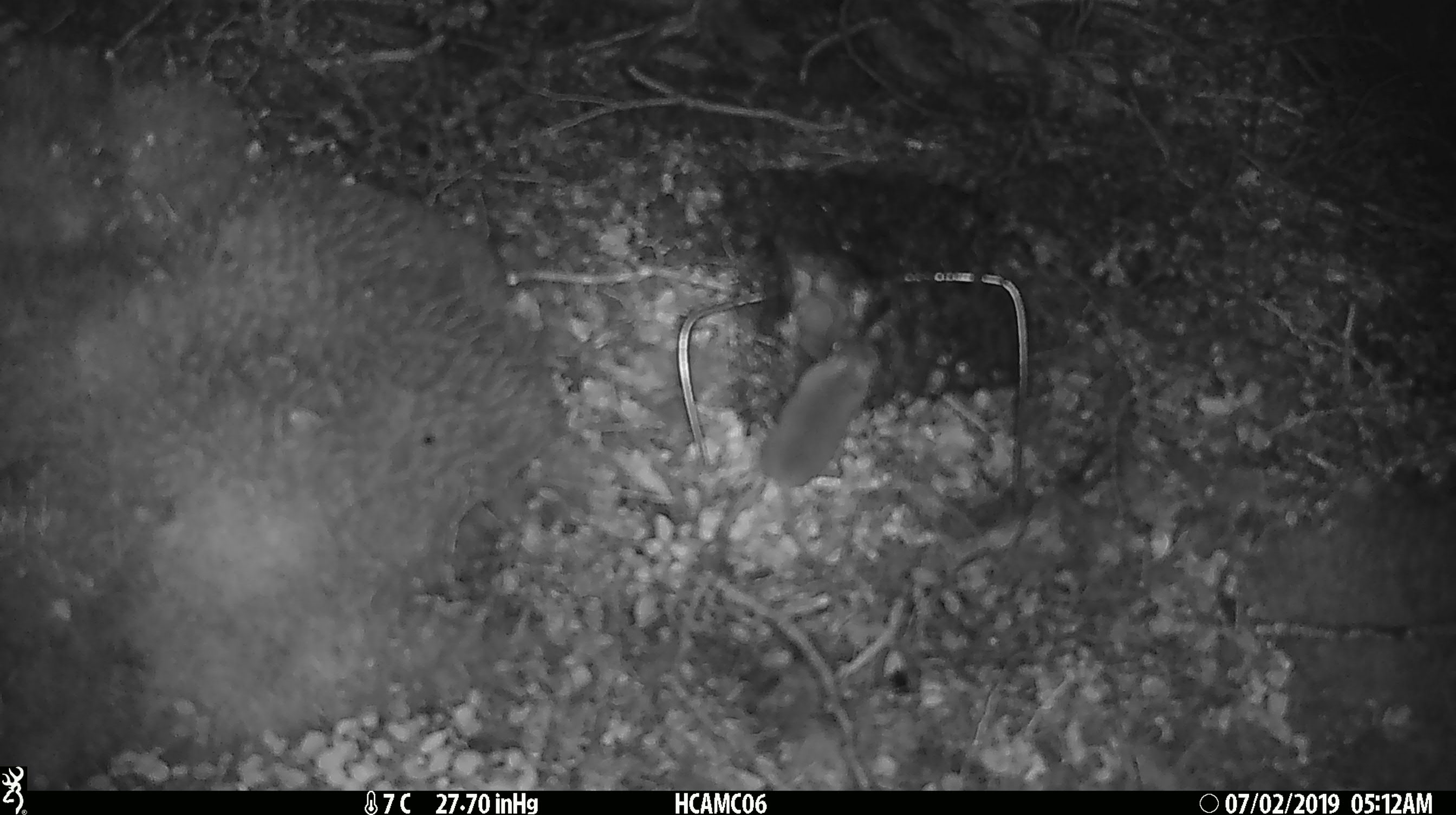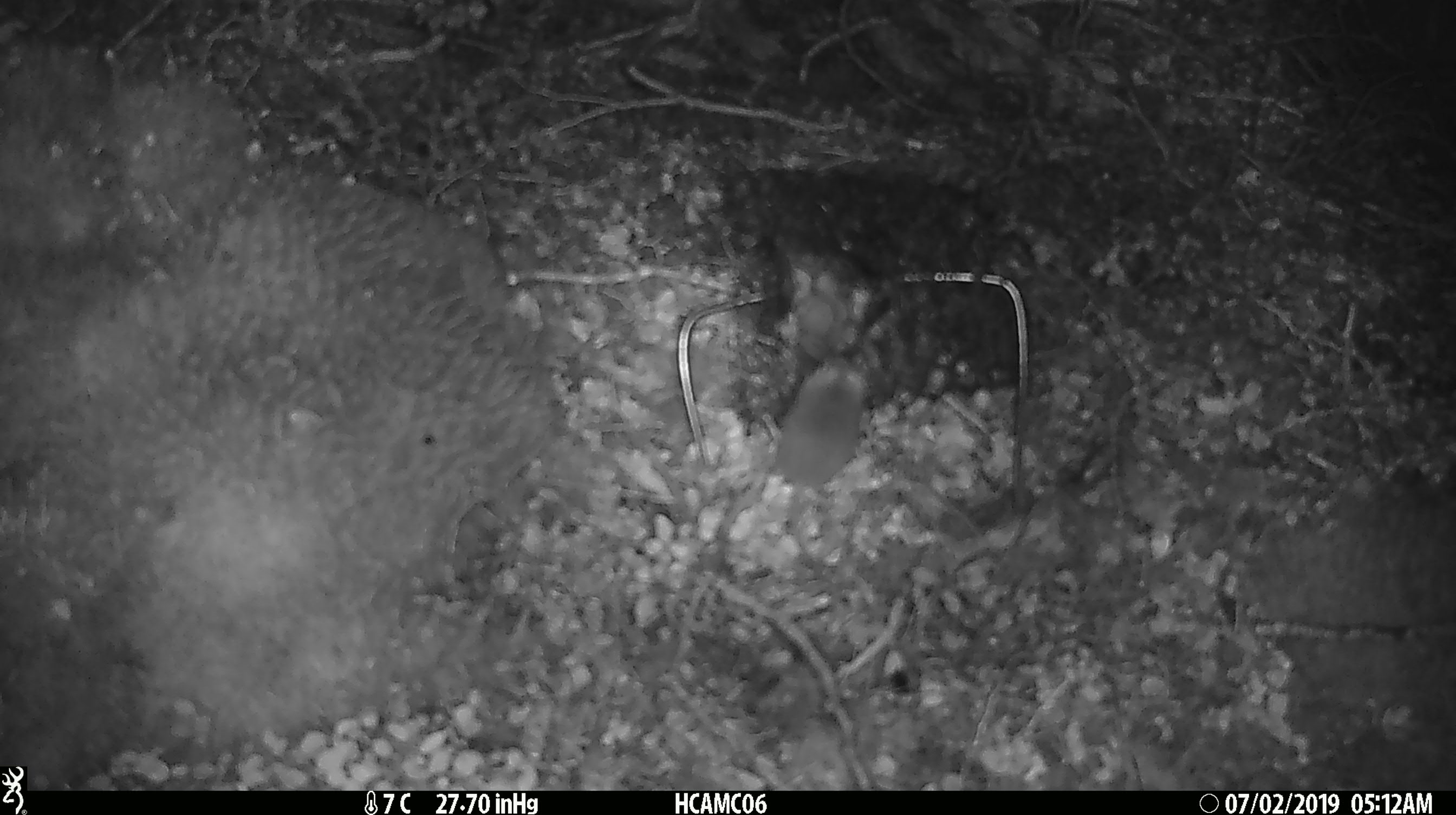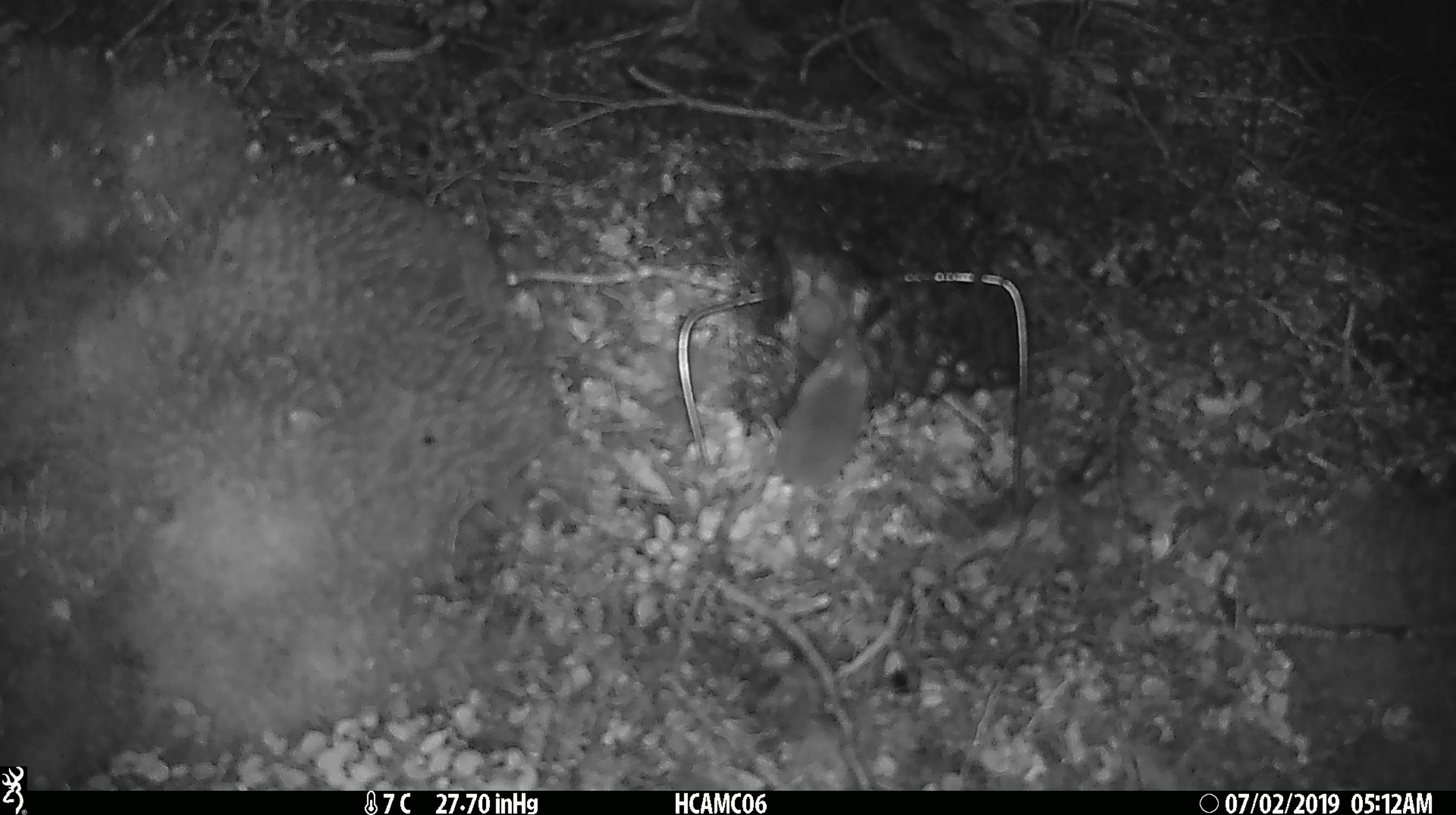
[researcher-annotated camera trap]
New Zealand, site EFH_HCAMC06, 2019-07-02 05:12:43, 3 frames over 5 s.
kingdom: Animalia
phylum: Chordata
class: Mammalia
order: Rodentia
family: Muridae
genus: Mus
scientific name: Mus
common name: mouse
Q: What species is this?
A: Mouse (Mus).